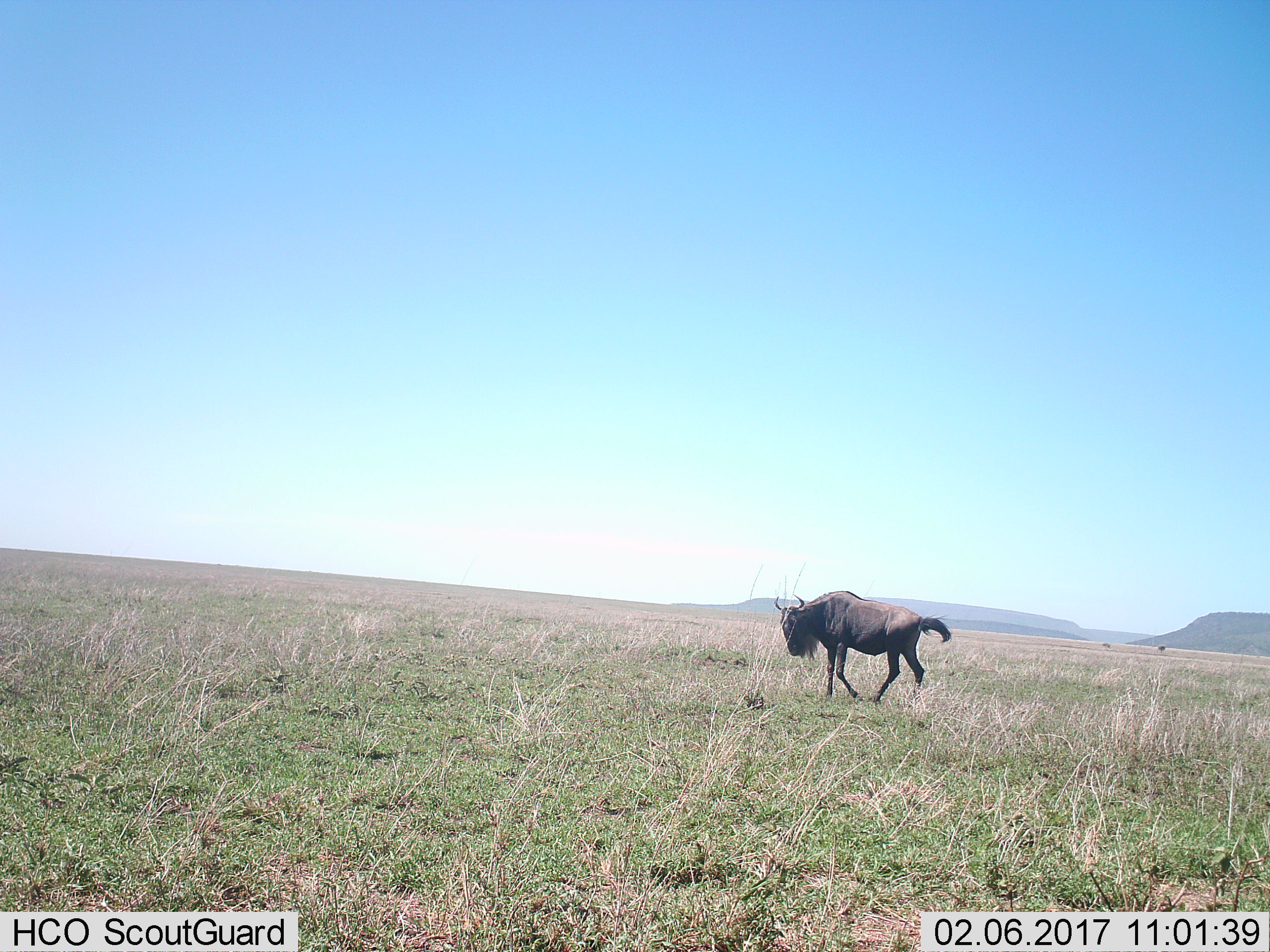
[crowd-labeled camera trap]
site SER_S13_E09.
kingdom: Animalia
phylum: Chordata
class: Mammalia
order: Artiodactyla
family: Bovidae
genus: Connochaetes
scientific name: Connochaetes taurinus taurinus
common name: blue wildebeest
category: wildebeestblue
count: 1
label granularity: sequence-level